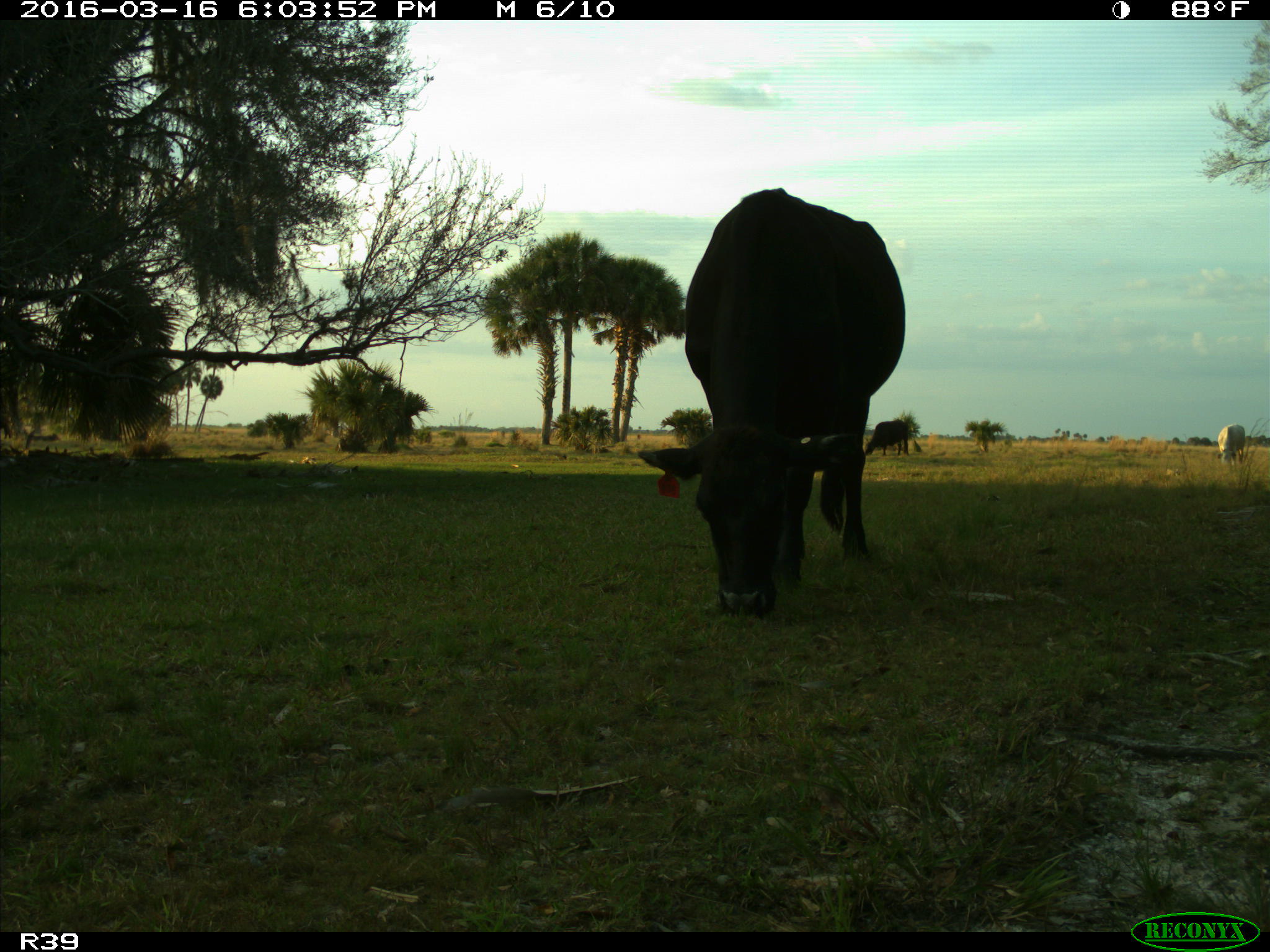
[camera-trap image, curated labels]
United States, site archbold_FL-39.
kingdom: Animalia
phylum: Chordata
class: Mammalia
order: Artiodactyla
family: Bovidae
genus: Bos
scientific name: Bos taurus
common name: domestic cow